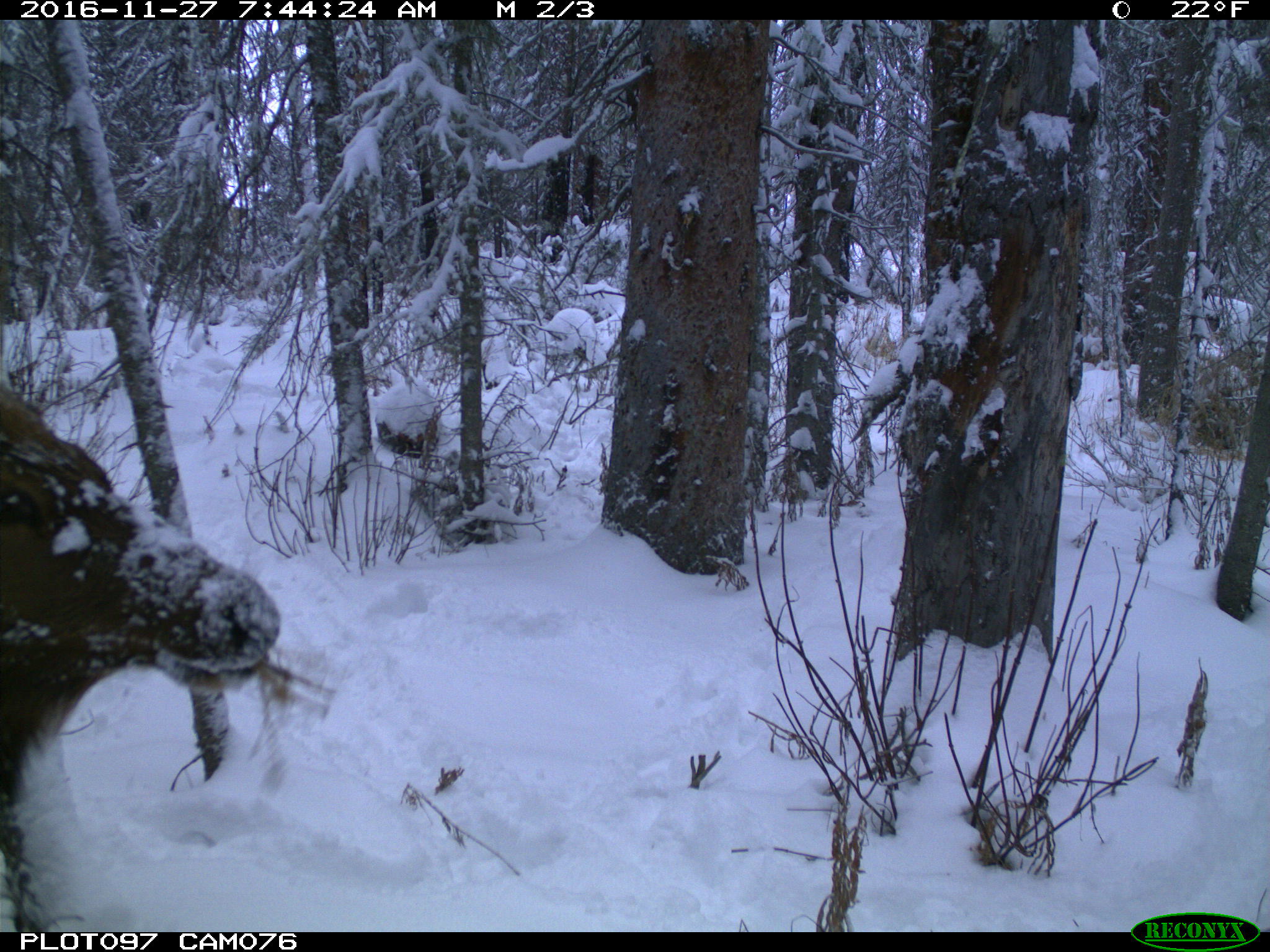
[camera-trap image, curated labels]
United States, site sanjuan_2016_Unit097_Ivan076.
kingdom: Animalia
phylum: Chordata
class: Mammalia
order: Artiodactyla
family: Cervidae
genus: Cervus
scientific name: Cervus elaphus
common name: red deer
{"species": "Cervus elaphus (red deer)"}